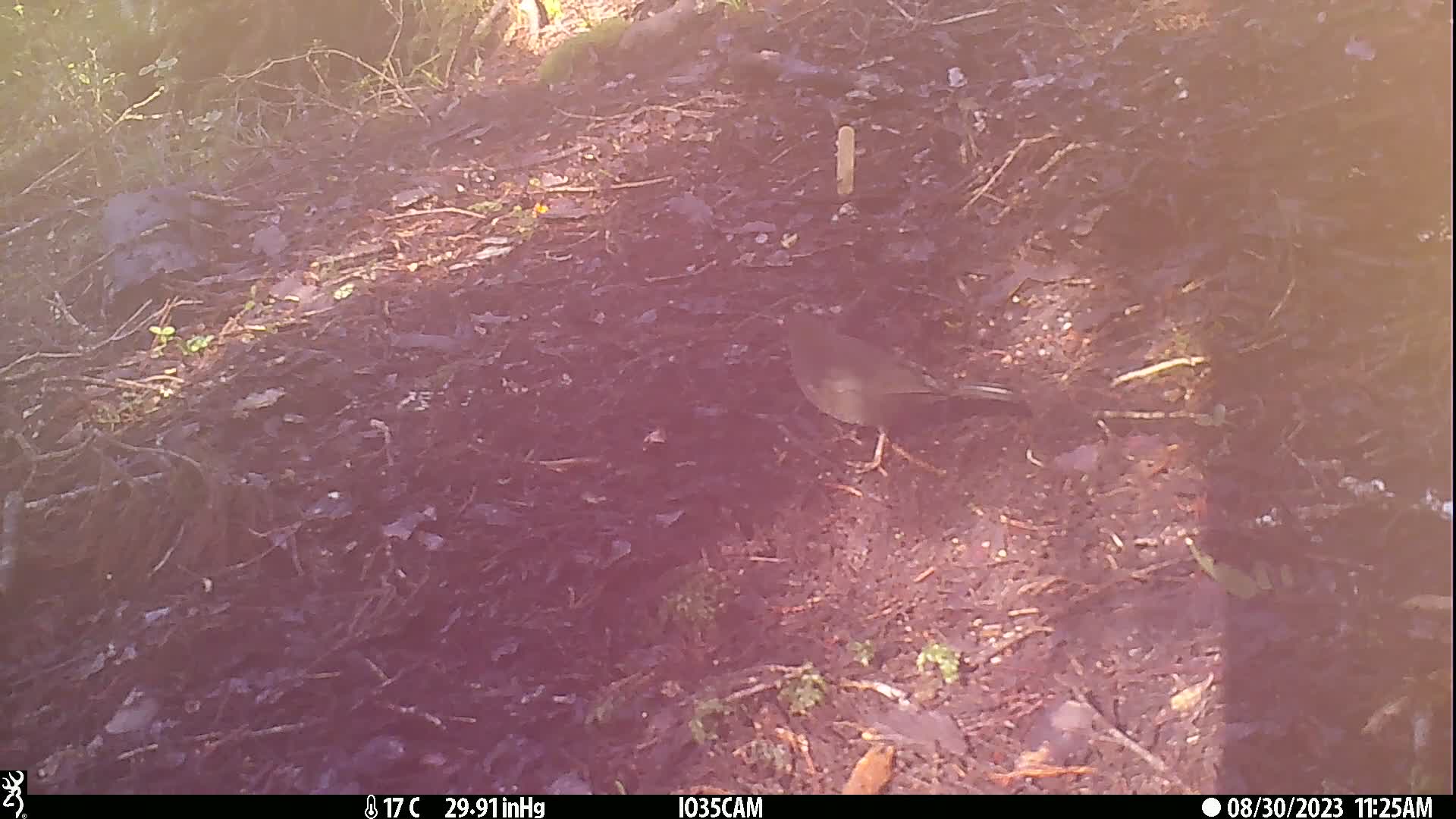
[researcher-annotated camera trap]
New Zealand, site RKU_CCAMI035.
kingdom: Animalia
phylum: Chordata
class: Aves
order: Passeriformes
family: Turdidae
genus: Turdus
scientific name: Turdus merula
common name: eurasian blackbird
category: blackbird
Blackbird (eurasian blackbird) (Turdus merula).